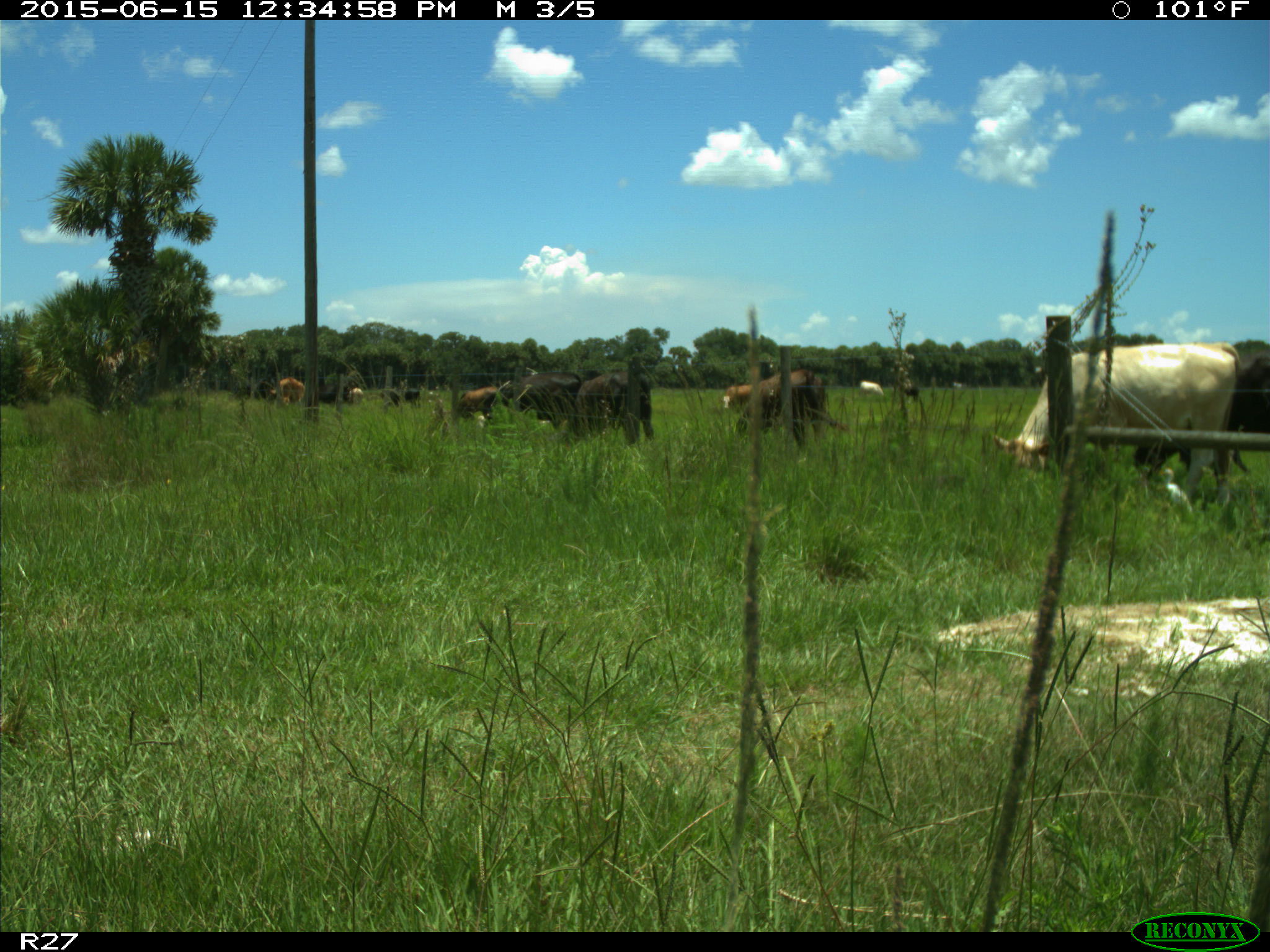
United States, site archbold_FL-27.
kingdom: Animalia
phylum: Chordata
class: Mammalia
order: Artiodactyla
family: Bovidae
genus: Bos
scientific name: Bos taurus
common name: domestic cow